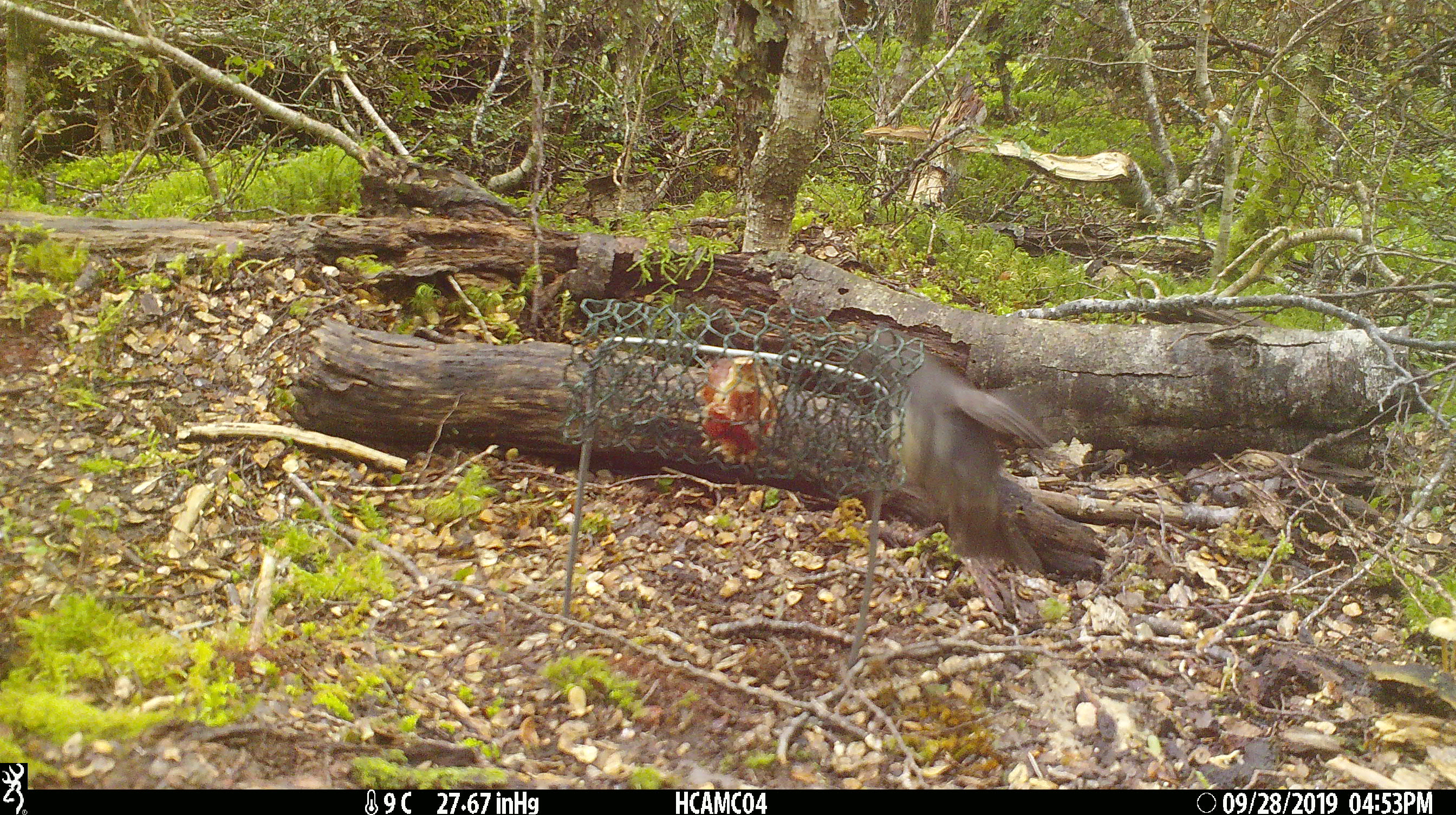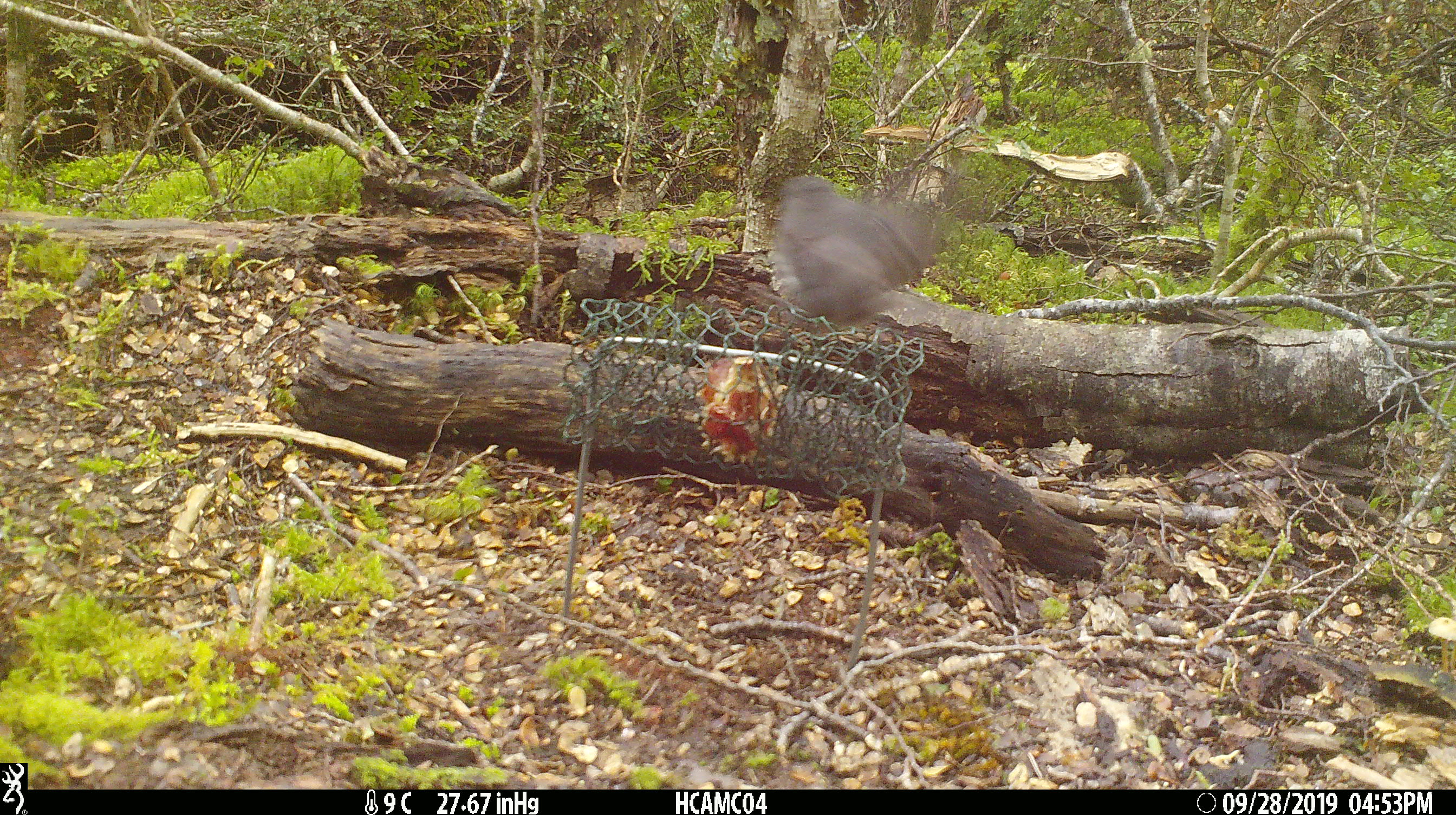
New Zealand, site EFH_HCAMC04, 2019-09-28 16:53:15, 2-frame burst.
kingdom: Animalia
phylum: Chordata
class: Aves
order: Passeriformes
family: Petroicidae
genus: Petroica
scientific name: Petroica australis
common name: new zealand robin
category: robin